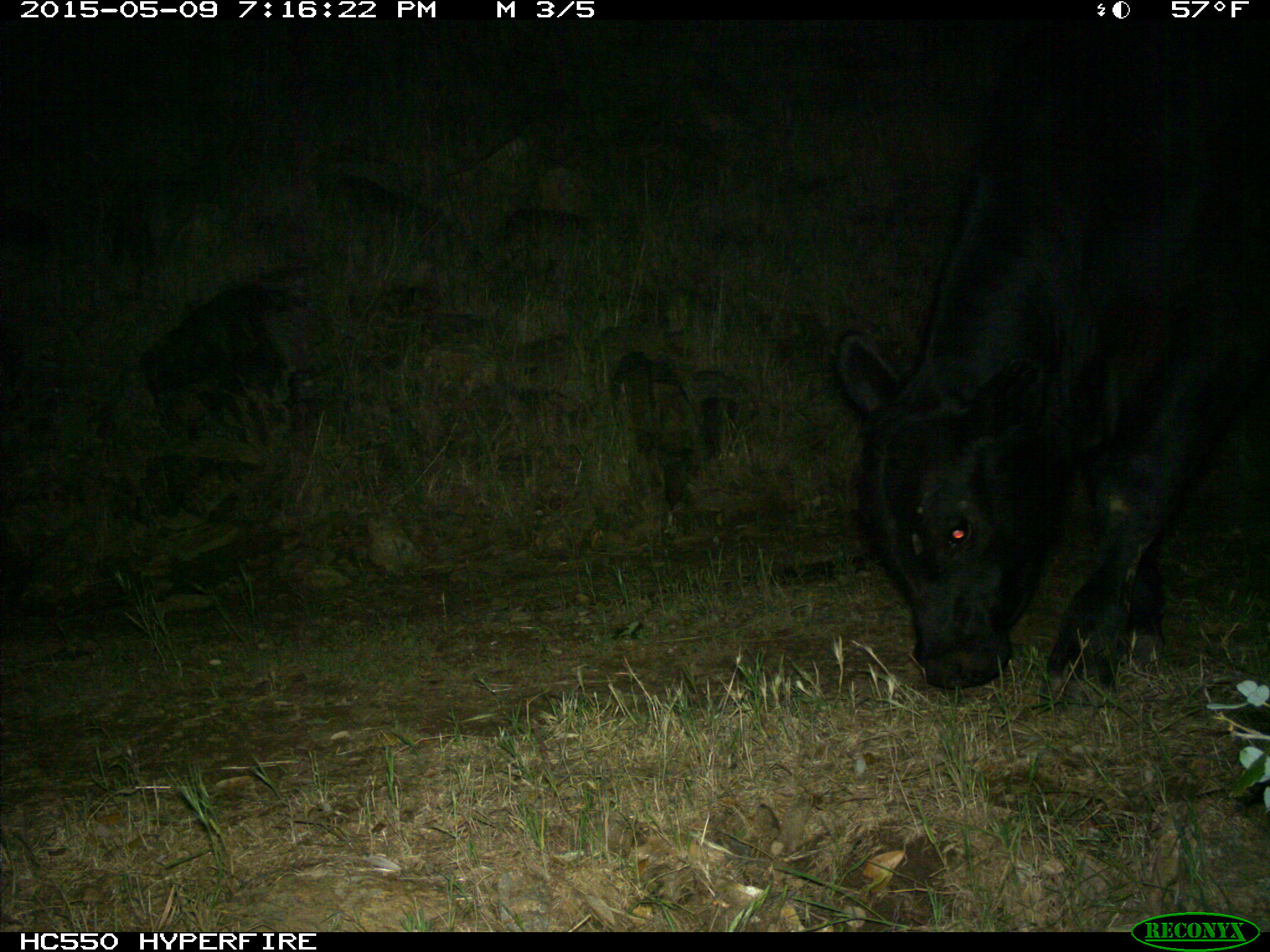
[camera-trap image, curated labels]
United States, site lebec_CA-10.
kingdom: Animalia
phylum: Chordata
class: Mammalia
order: Artiodactyla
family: Bovidae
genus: Bos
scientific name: Bos taurus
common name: domestic cow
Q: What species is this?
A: Bos taurus (domestic cow).